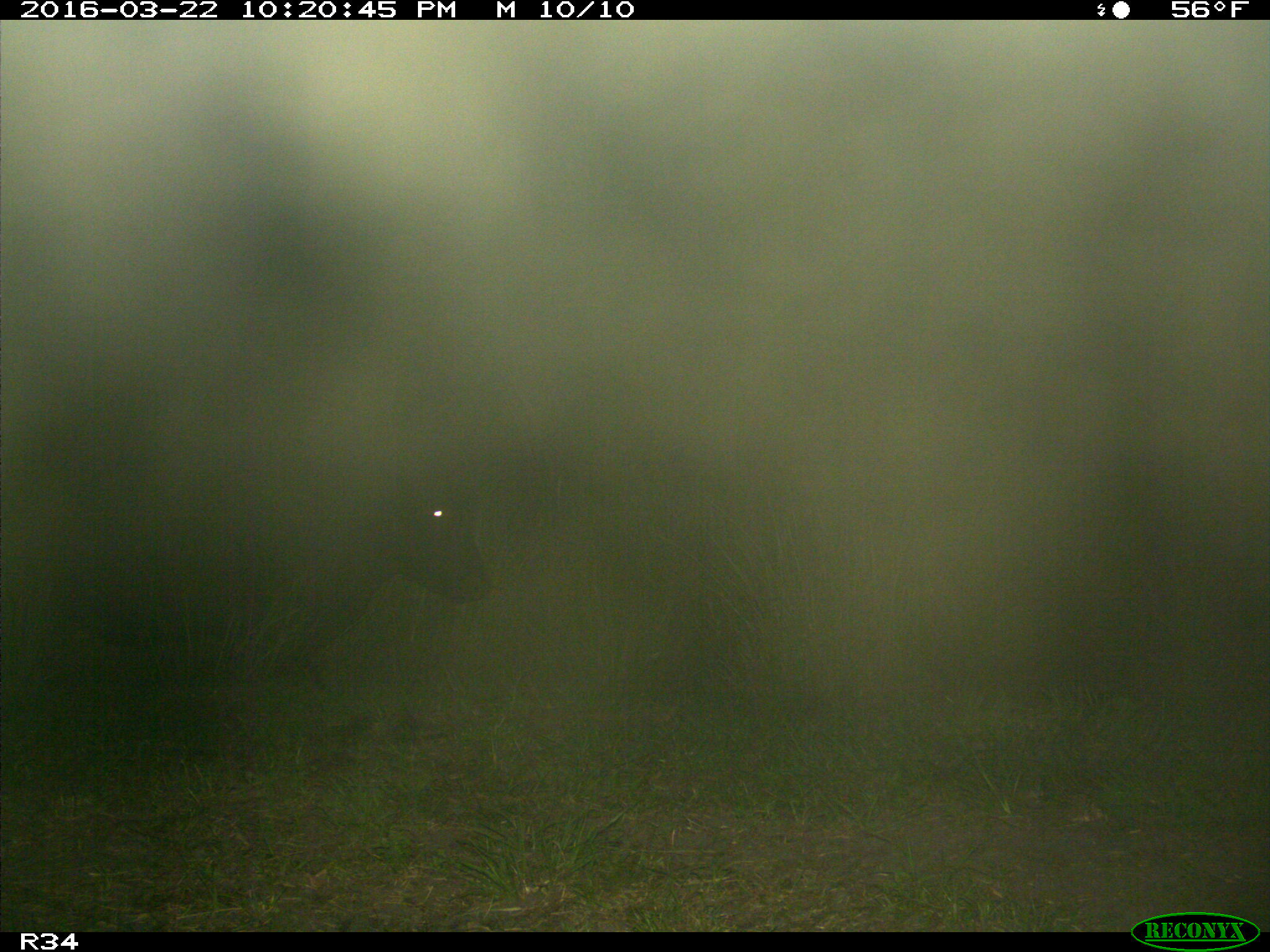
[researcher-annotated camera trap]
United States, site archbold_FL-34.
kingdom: Animalia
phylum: Chordata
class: Mammalia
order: Artiodactyla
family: Bovidae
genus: Bos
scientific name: Bos taurus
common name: domestic cow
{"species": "Bos taurus (domestic cow)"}